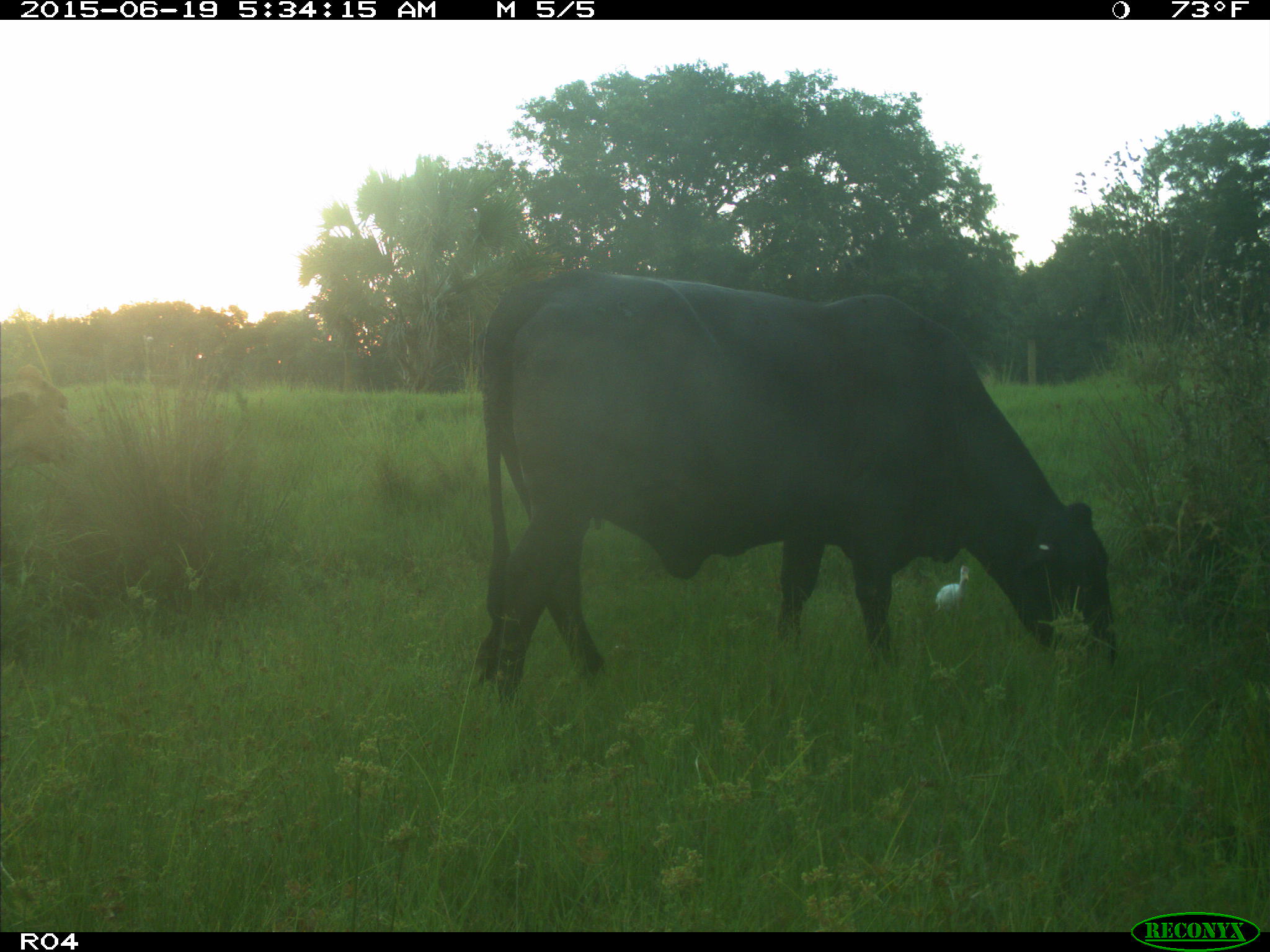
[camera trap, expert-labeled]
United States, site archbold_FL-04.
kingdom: Animalia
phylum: Chordata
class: Mammalia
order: Artiodactyla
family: Bovidae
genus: Bos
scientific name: Bos taurus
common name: domestic cow